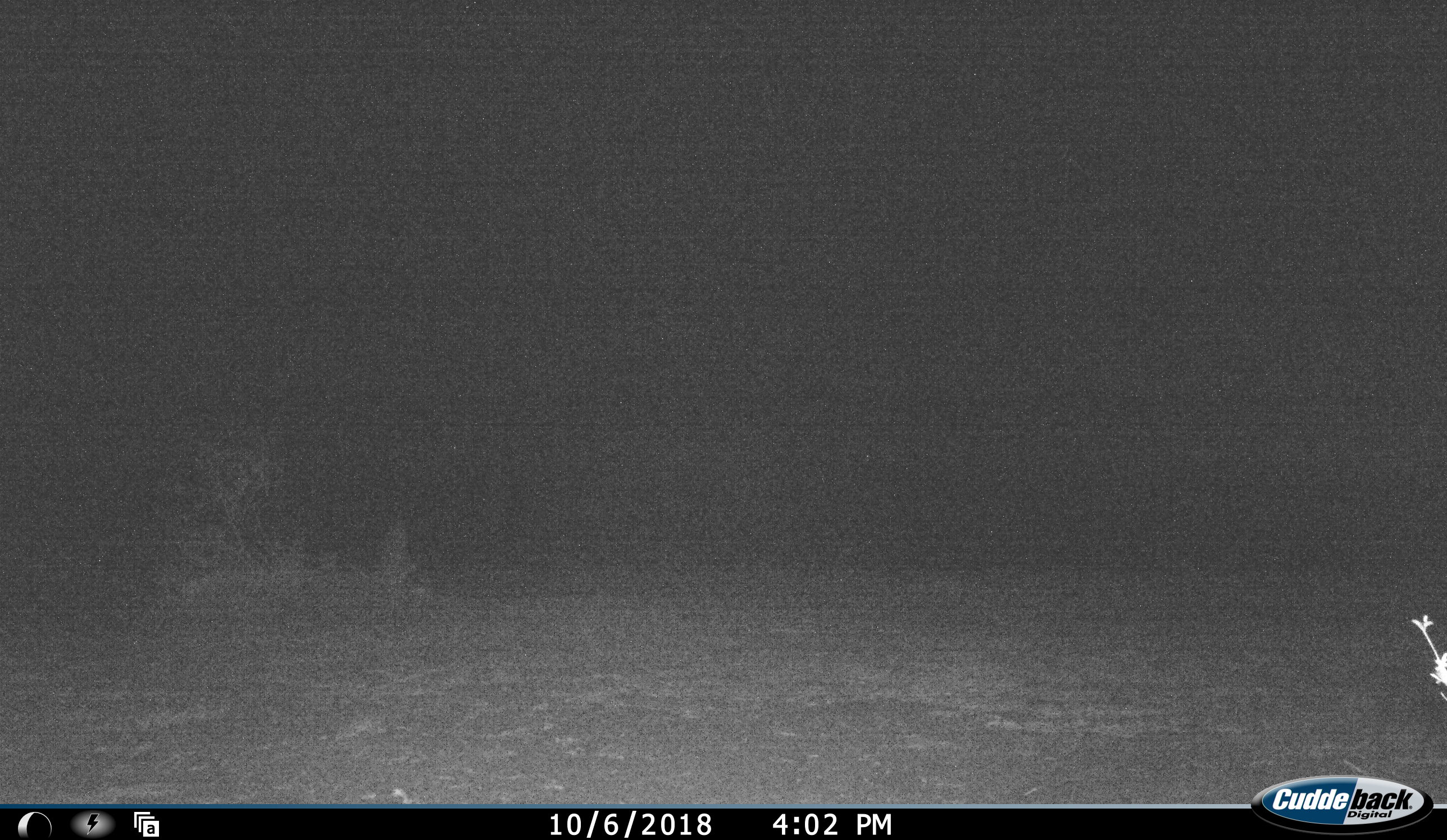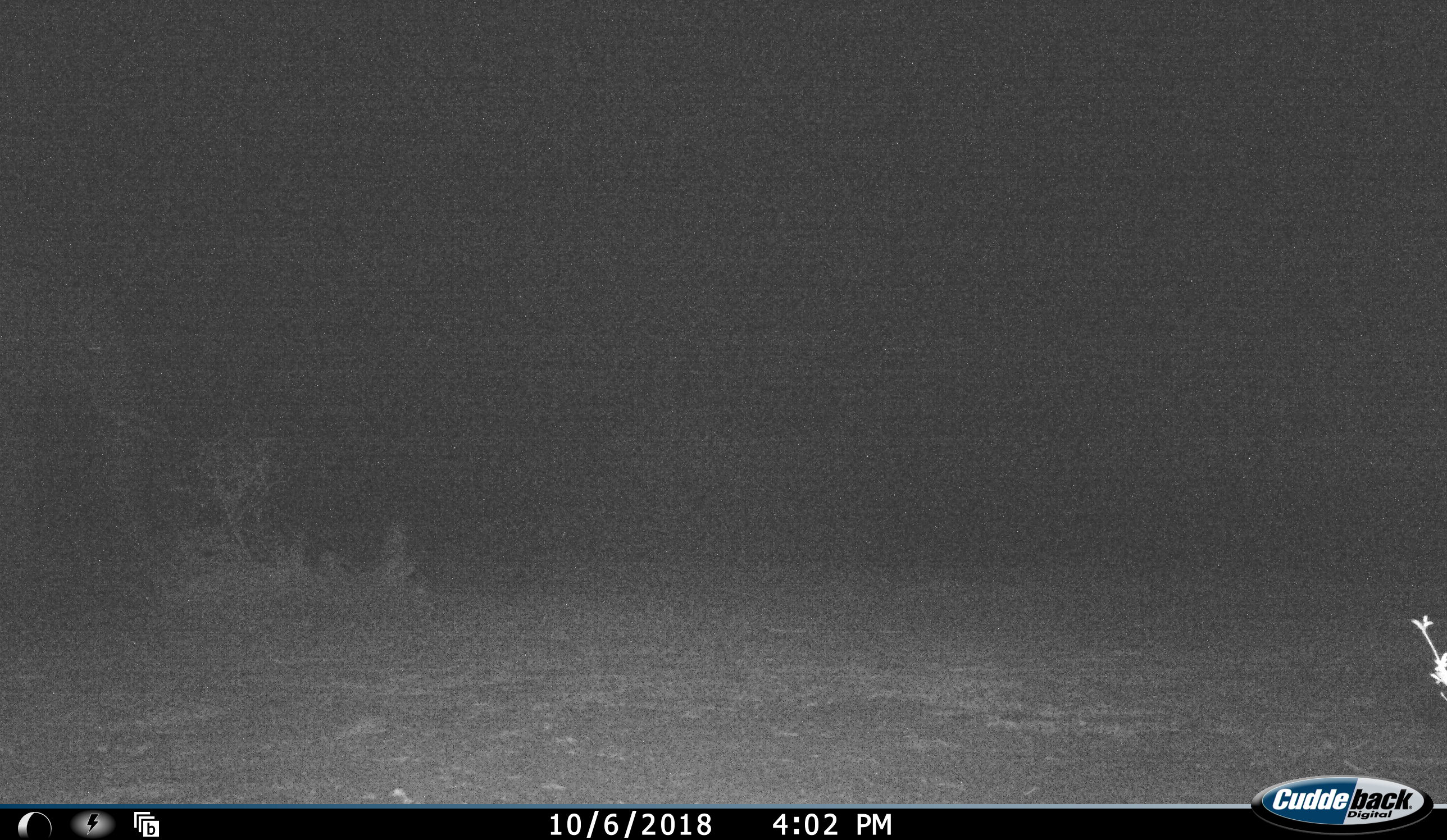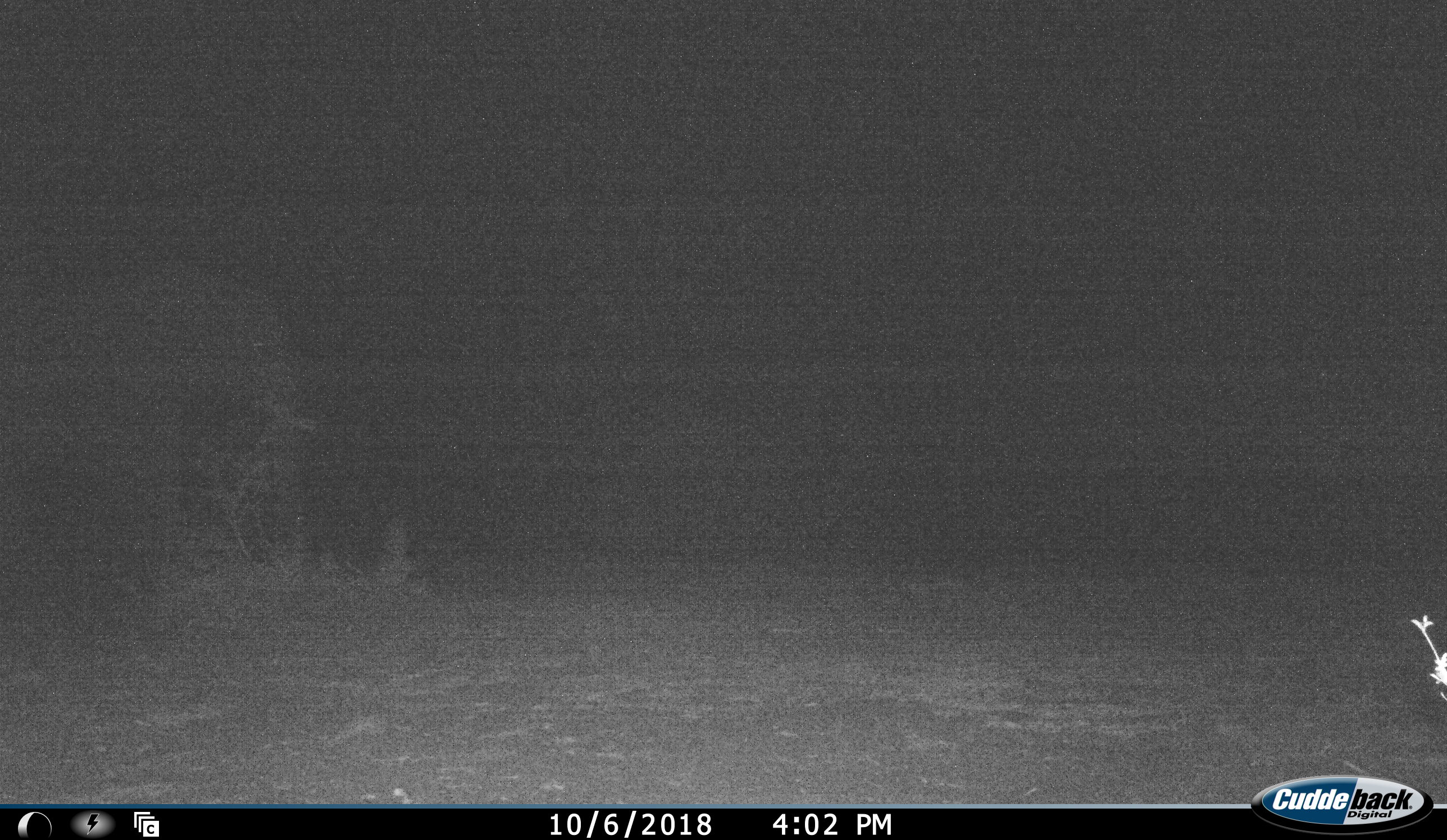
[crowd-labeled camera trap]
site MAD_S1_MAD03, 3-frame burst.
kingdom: Animalia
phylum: Chordata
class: Mammalia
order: Proboscidea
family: Elephantidae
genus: Loxodonta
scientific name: Loxodonta africana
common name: african bush elephant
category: elephant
Elephant (african bush elephant) (Loxodonta africana), count 1. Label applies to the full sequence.